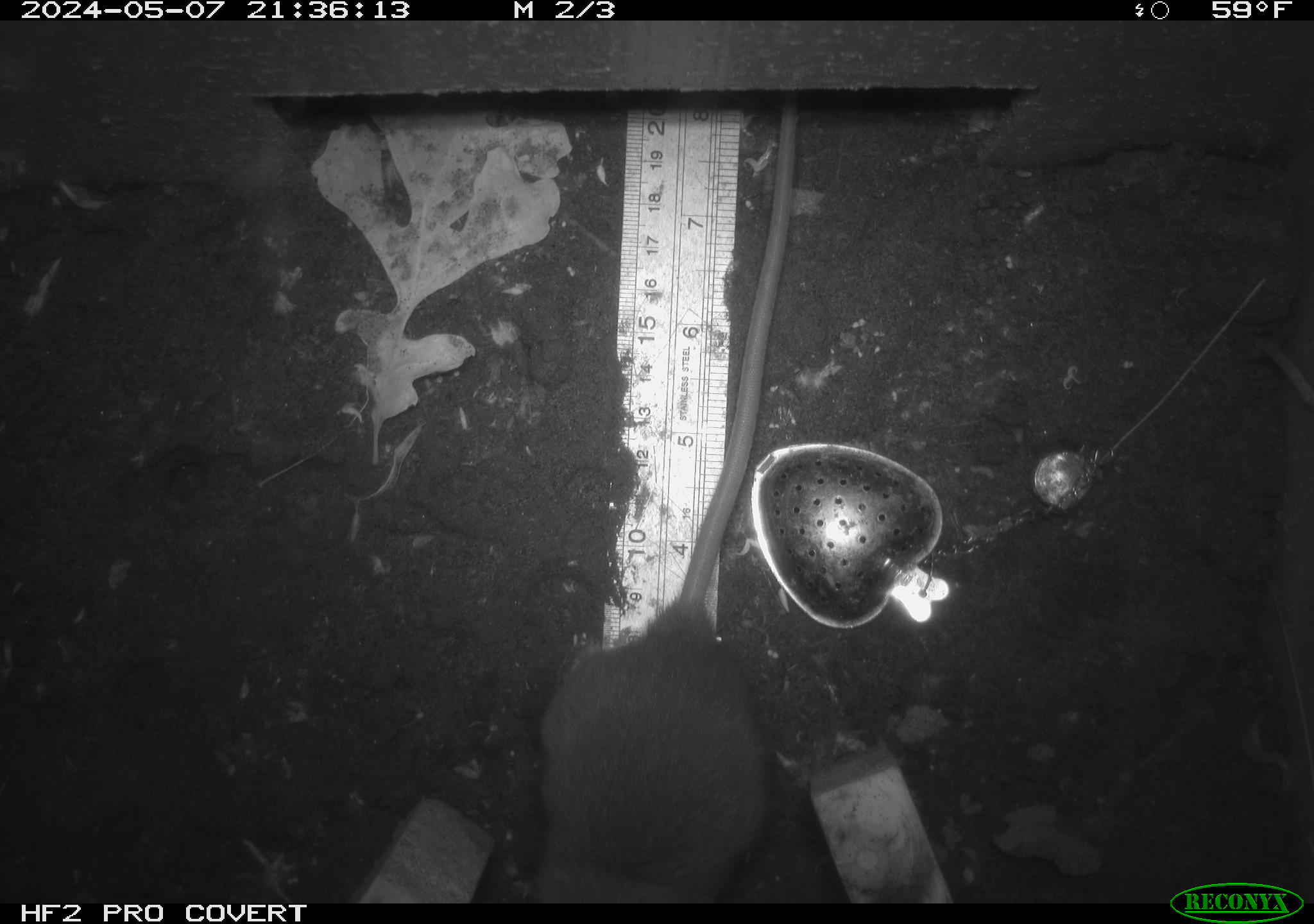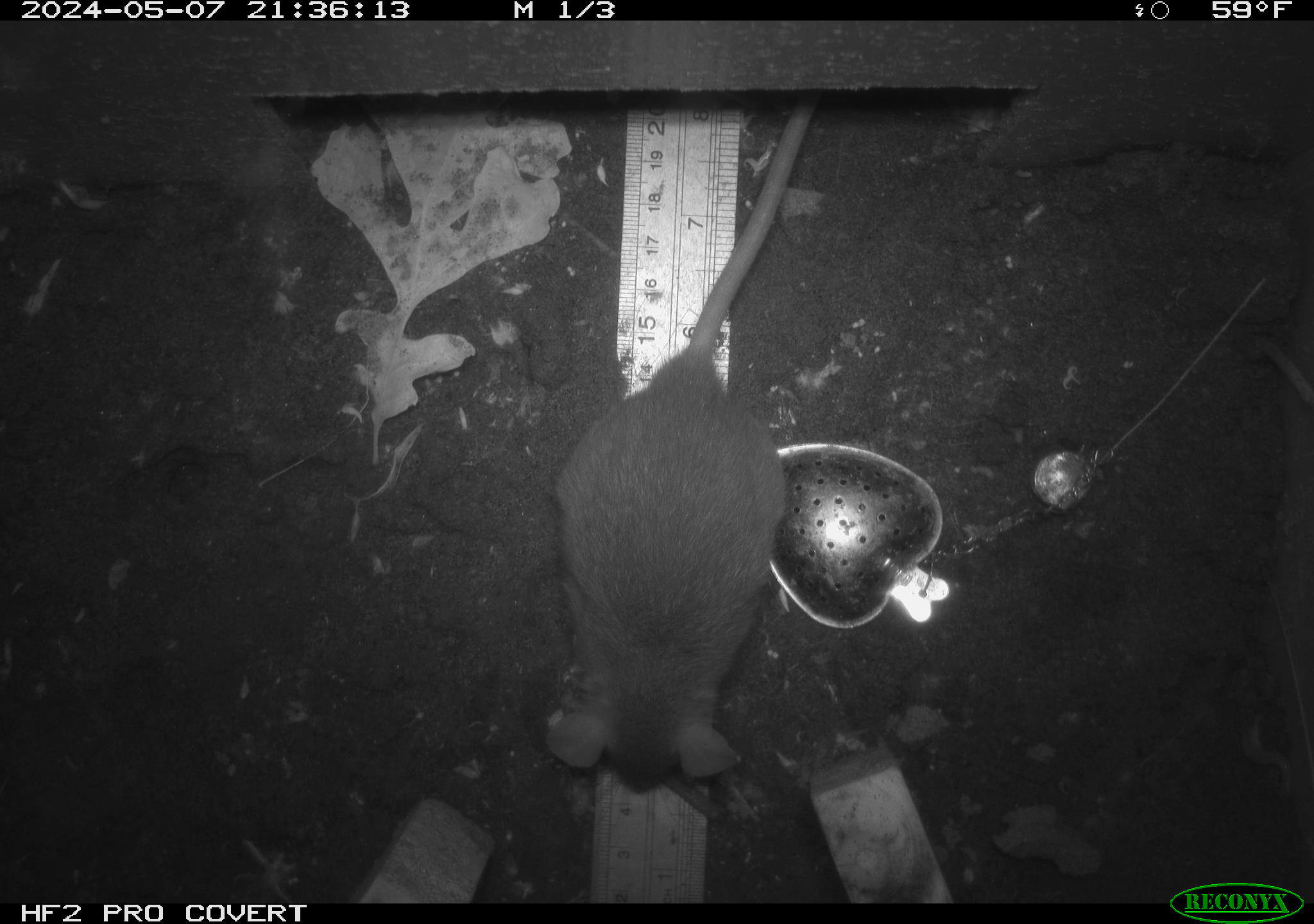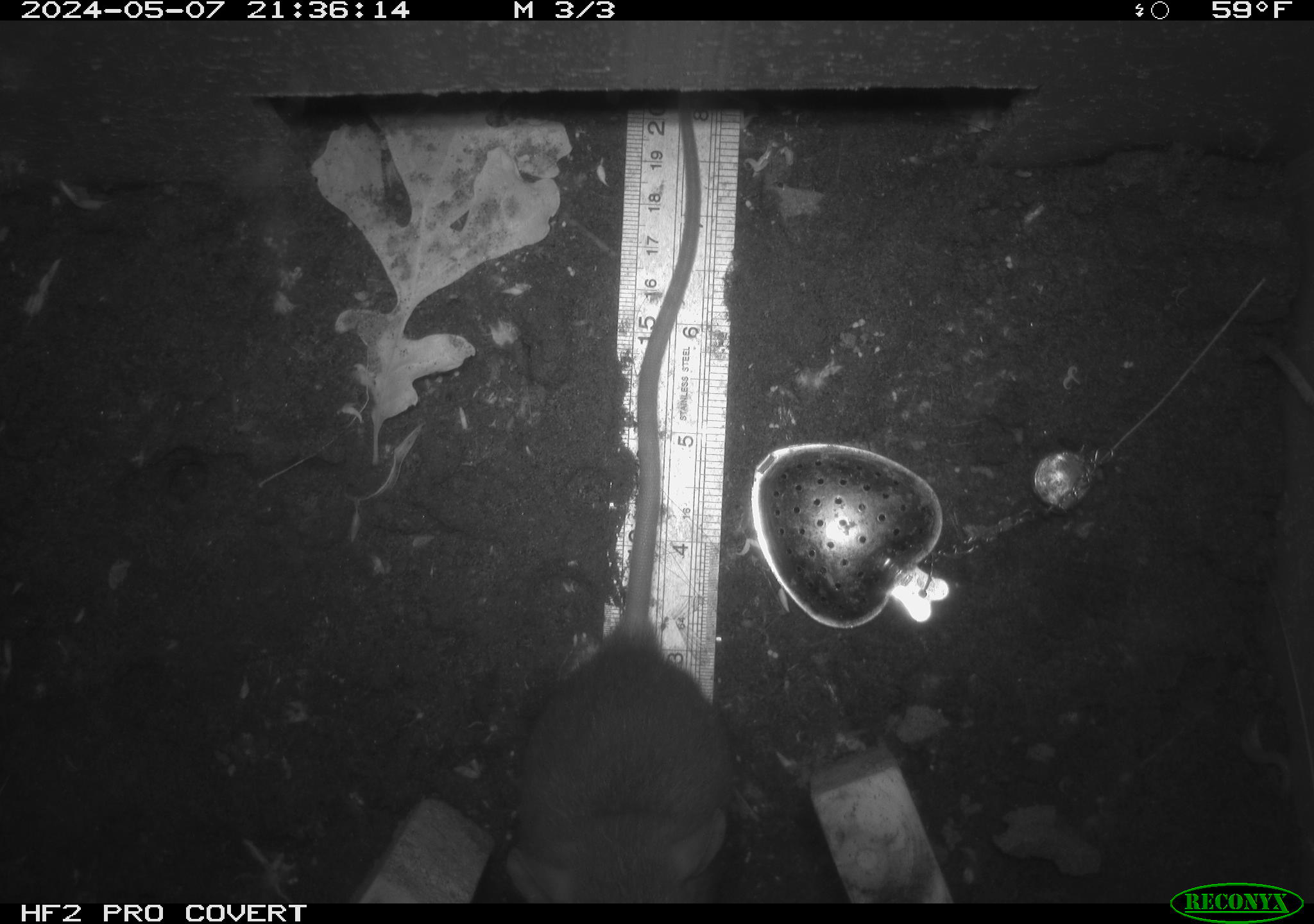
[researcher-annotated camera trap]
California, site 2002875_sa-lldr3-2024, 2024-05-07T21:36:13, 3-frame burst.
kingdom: Animalia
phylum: Chordata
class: Mammalia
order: Rodentia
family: Muridae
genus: Rattus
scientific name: Rattus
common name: rat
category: rattus species